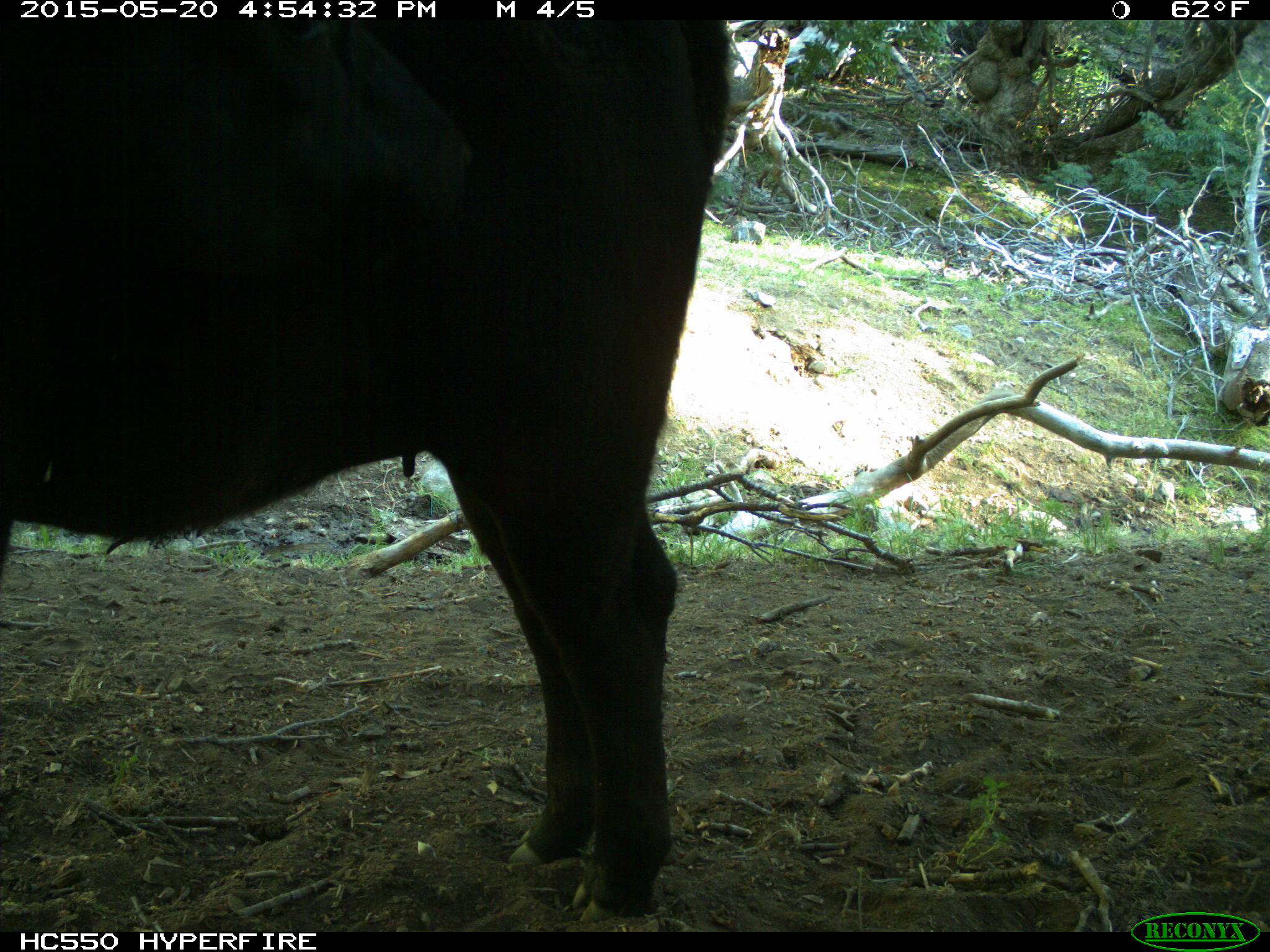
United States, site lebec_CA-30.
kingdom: Animalia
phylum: Chordata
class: Mammalia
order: Artiodactyla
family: Bovidae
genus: Bos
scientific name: Bos taurus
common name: domestic cow